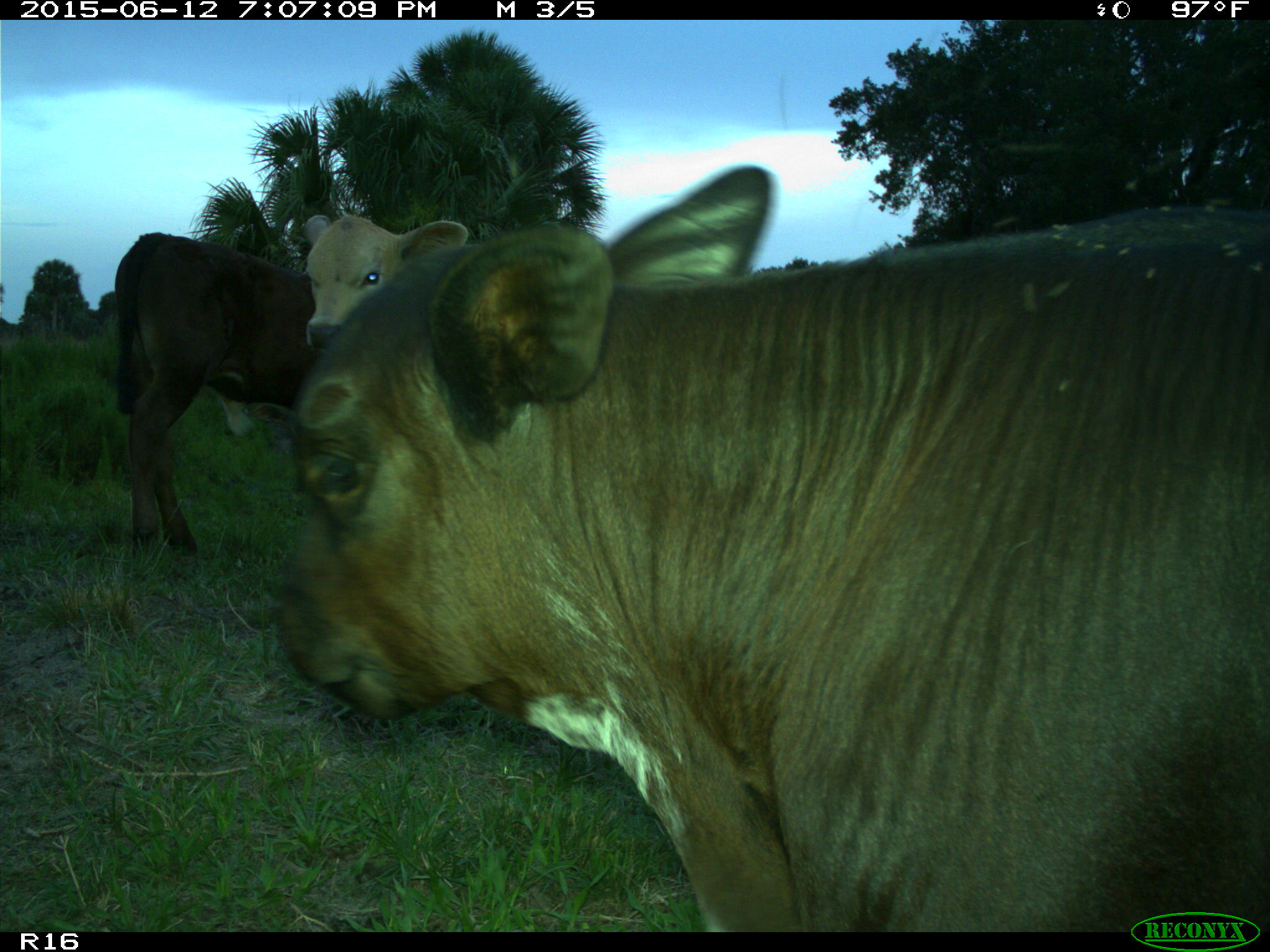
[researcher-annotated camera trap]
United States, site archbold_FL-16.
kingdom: Animalia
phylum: Chordata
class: Mammalia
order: Artiodactyla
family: Bovidae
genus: Bos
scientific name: Bos taurus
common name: domestic cow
Bos taurus (domestic cow).